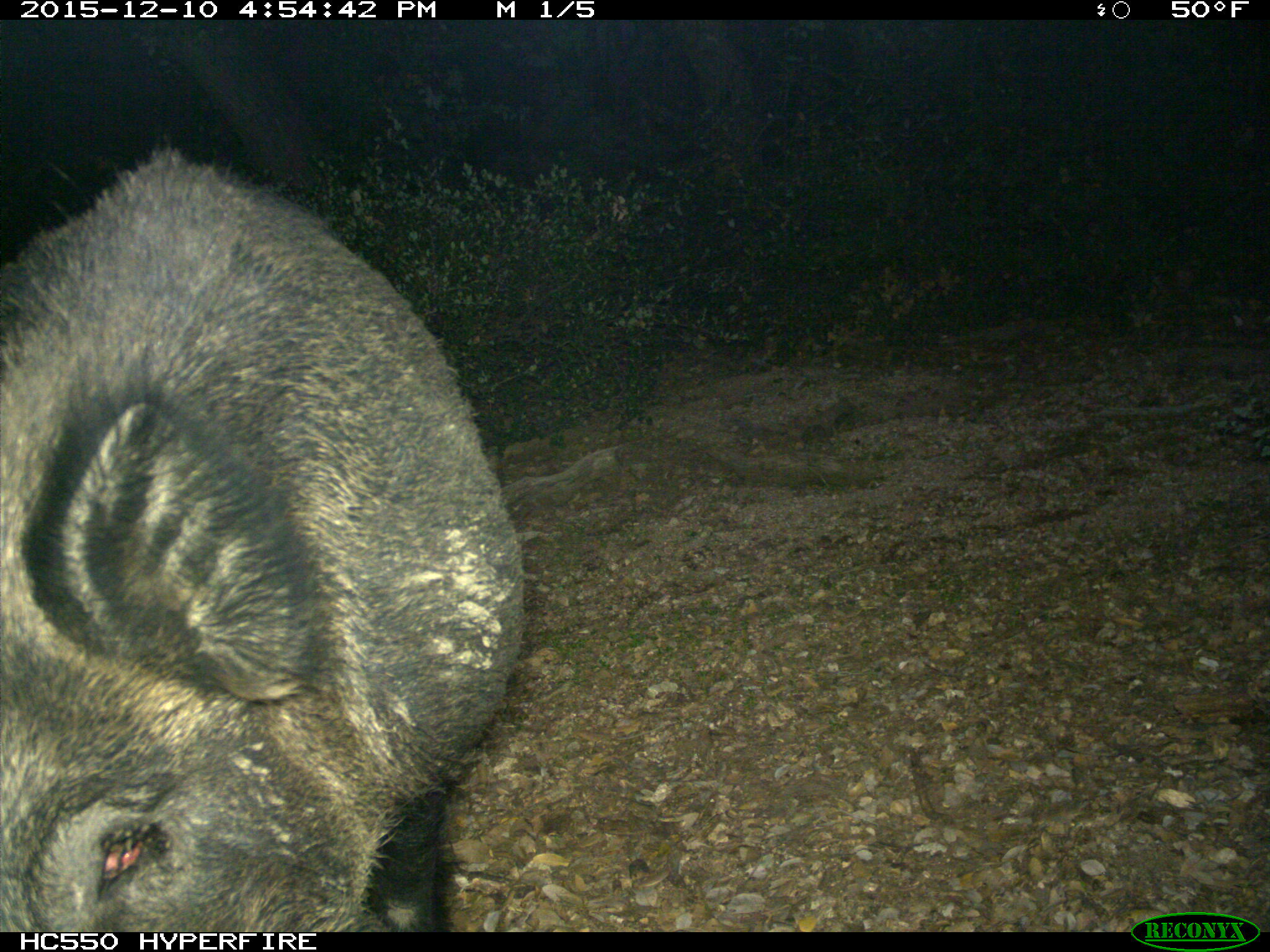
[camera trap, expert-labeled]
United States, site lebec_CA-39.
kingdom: Animalia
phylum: Chordata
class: Mammalia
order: Artiodactyla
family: Suidae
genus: Sus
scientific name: Sus scrofa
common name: wild boar